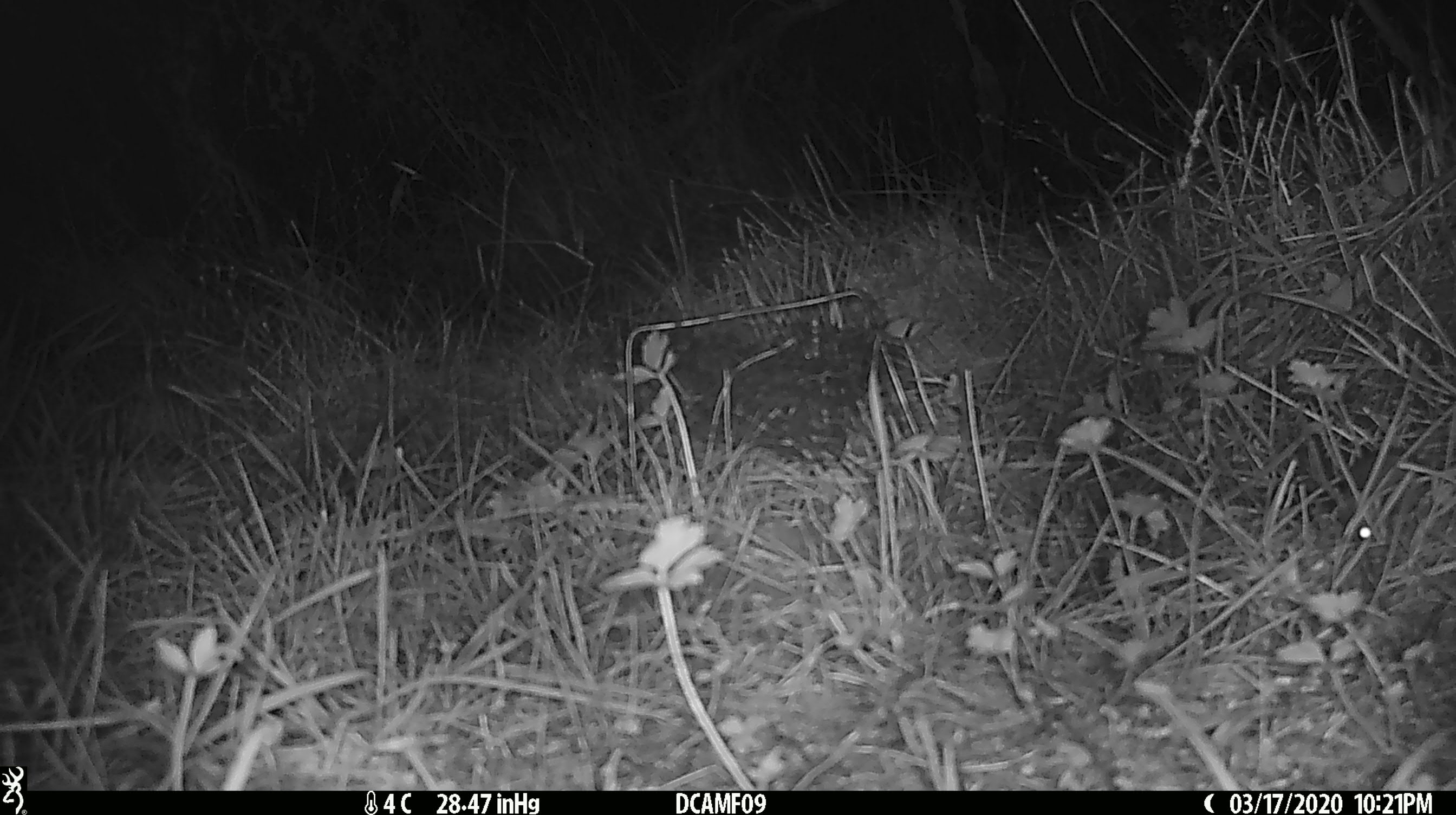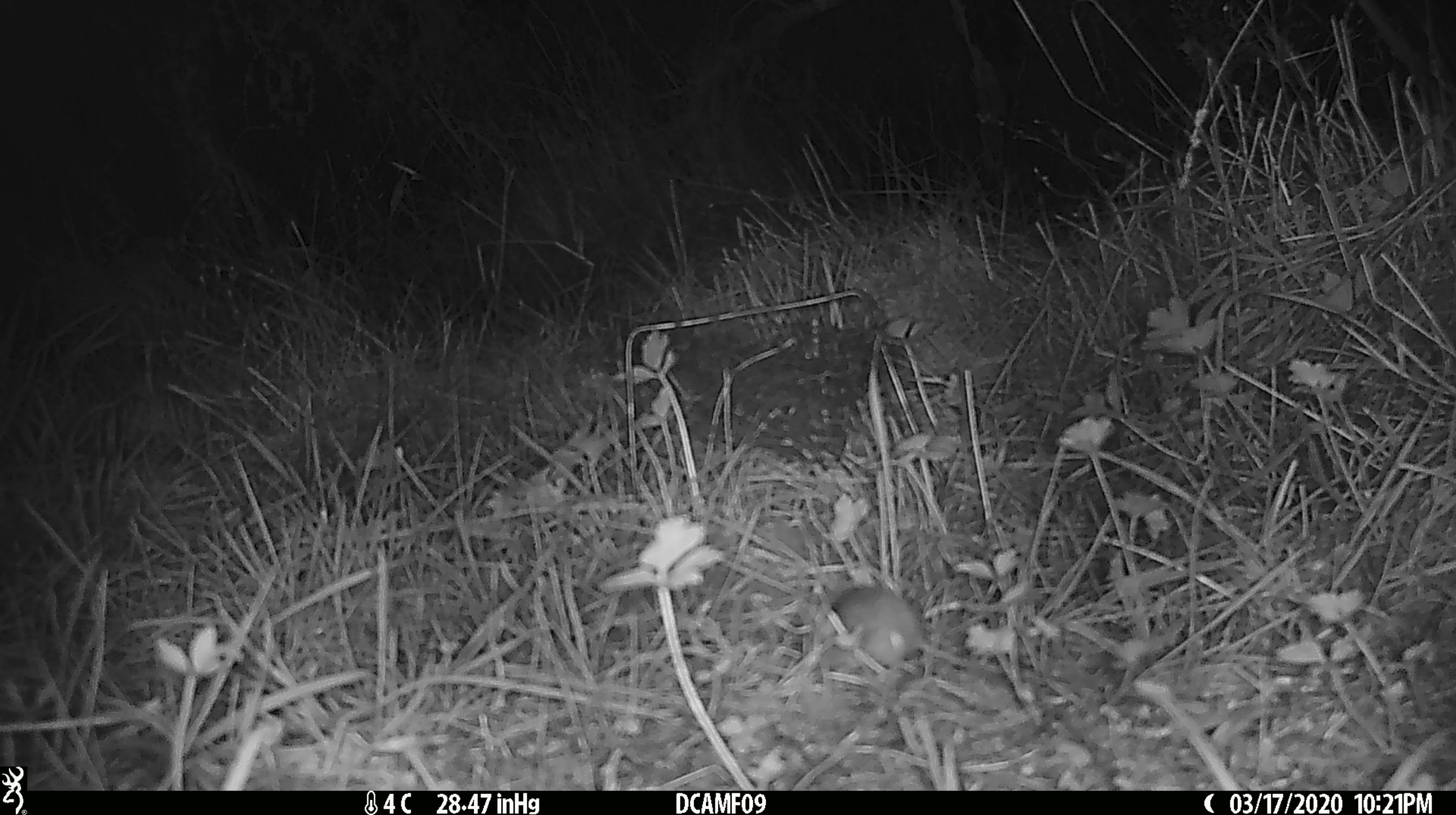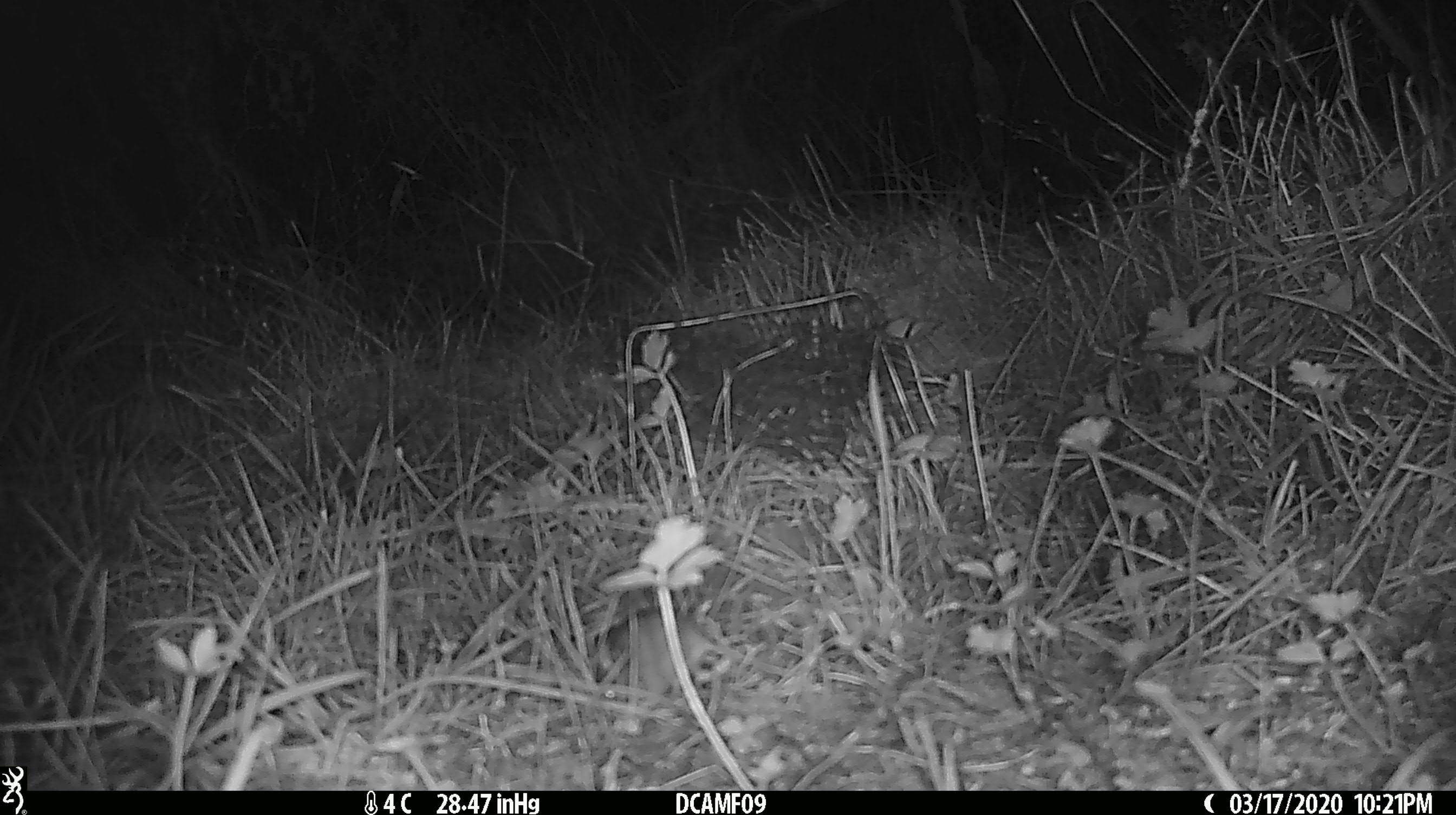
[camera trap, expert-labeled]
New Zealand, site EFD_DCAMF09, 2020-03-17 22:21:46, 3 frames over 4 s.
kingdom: Animalia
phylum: Chordata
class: Mammalia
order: Rodentia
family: Muridae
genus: Mus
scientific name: Mus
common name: mouse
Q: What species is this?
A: Mouse (Mus).